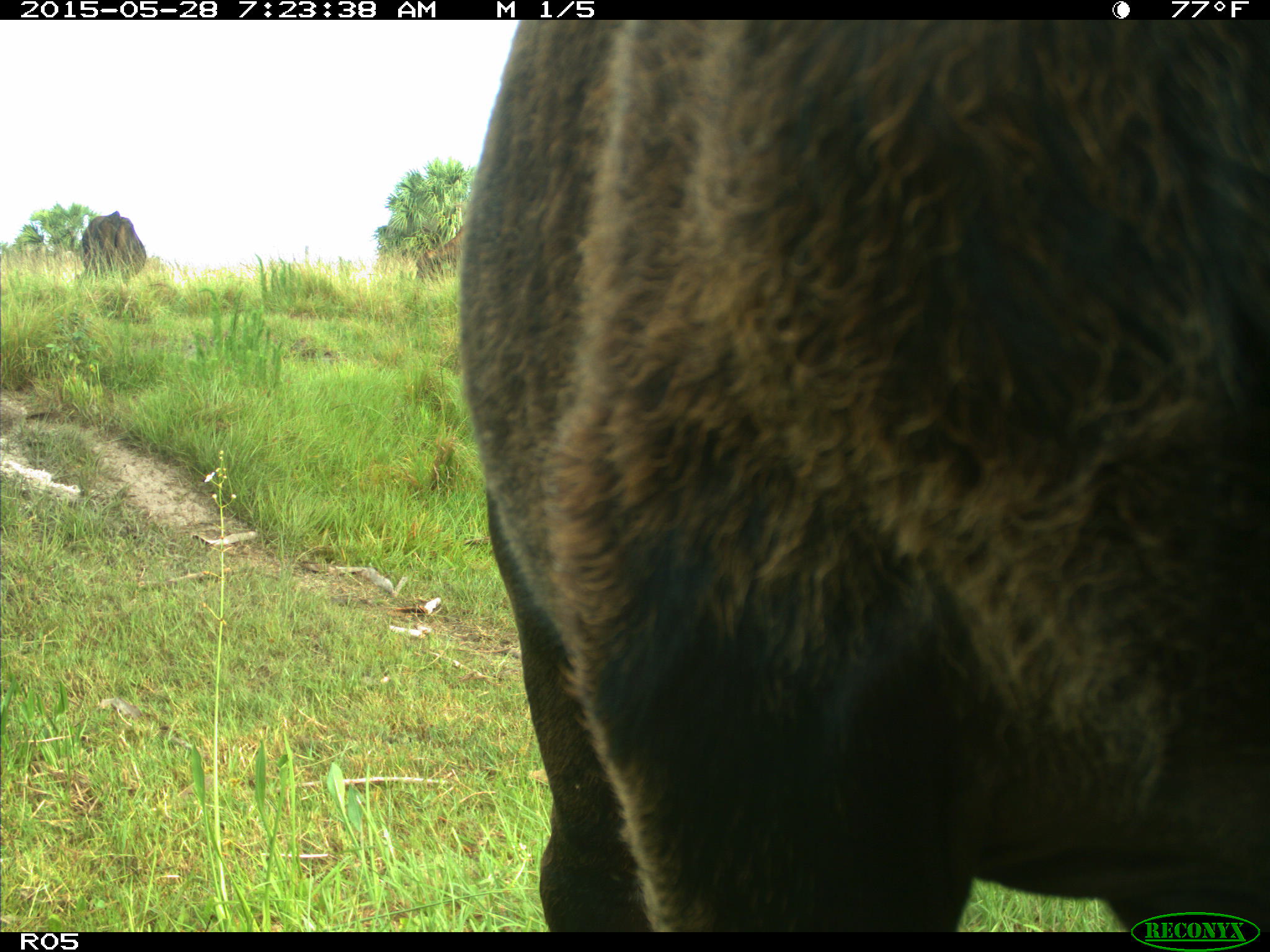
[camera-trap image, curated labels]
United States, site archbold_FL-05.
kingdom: Animalia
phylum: Chordata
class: Mammalia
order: Artiodactyla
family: Bovidae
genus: Bos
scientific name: Bos taurus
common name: domestic cow